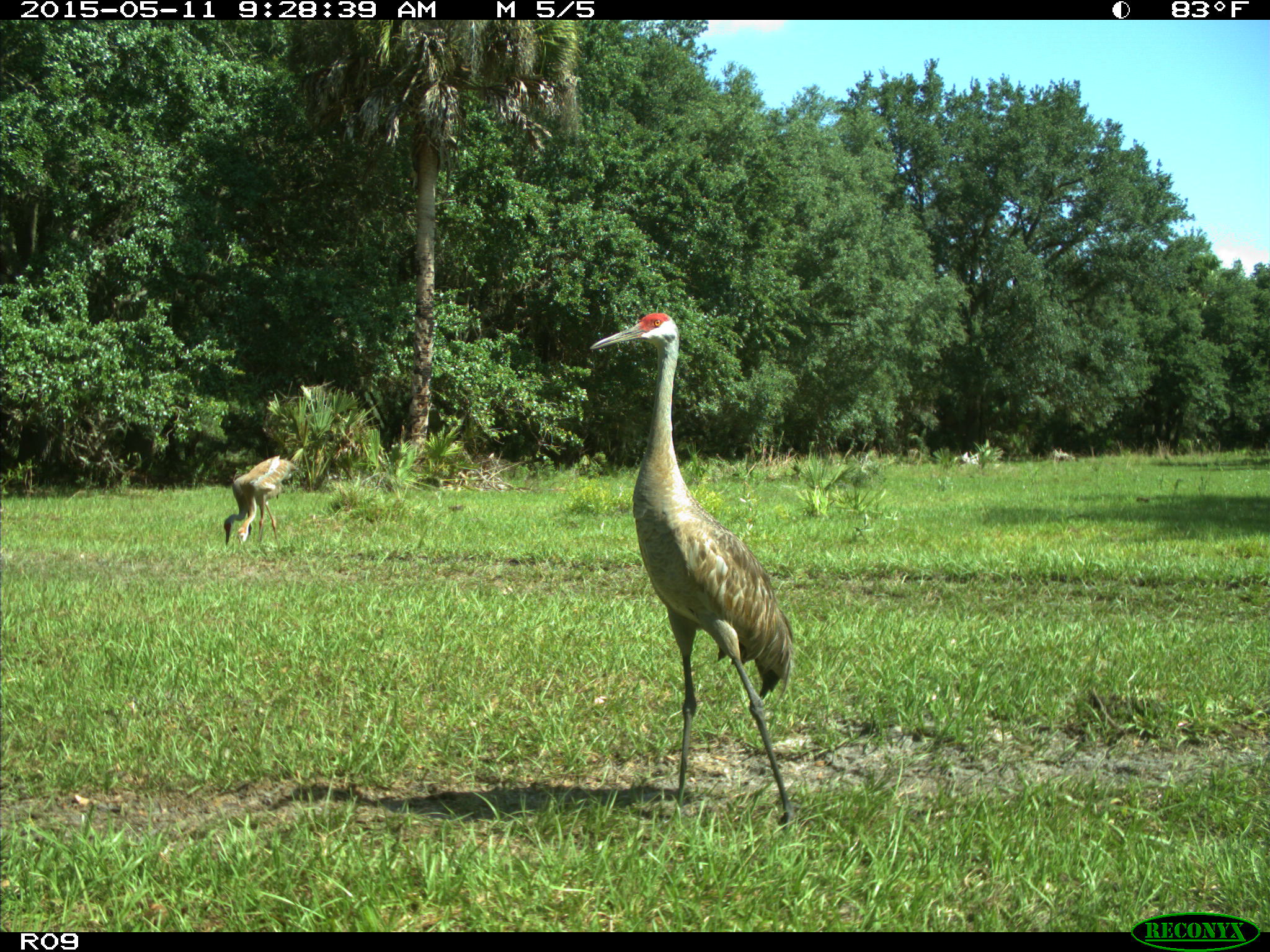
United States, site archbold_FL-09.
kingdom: Animalia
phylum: Chordata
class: Aves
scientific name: Aves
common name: birds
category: unidentified bird